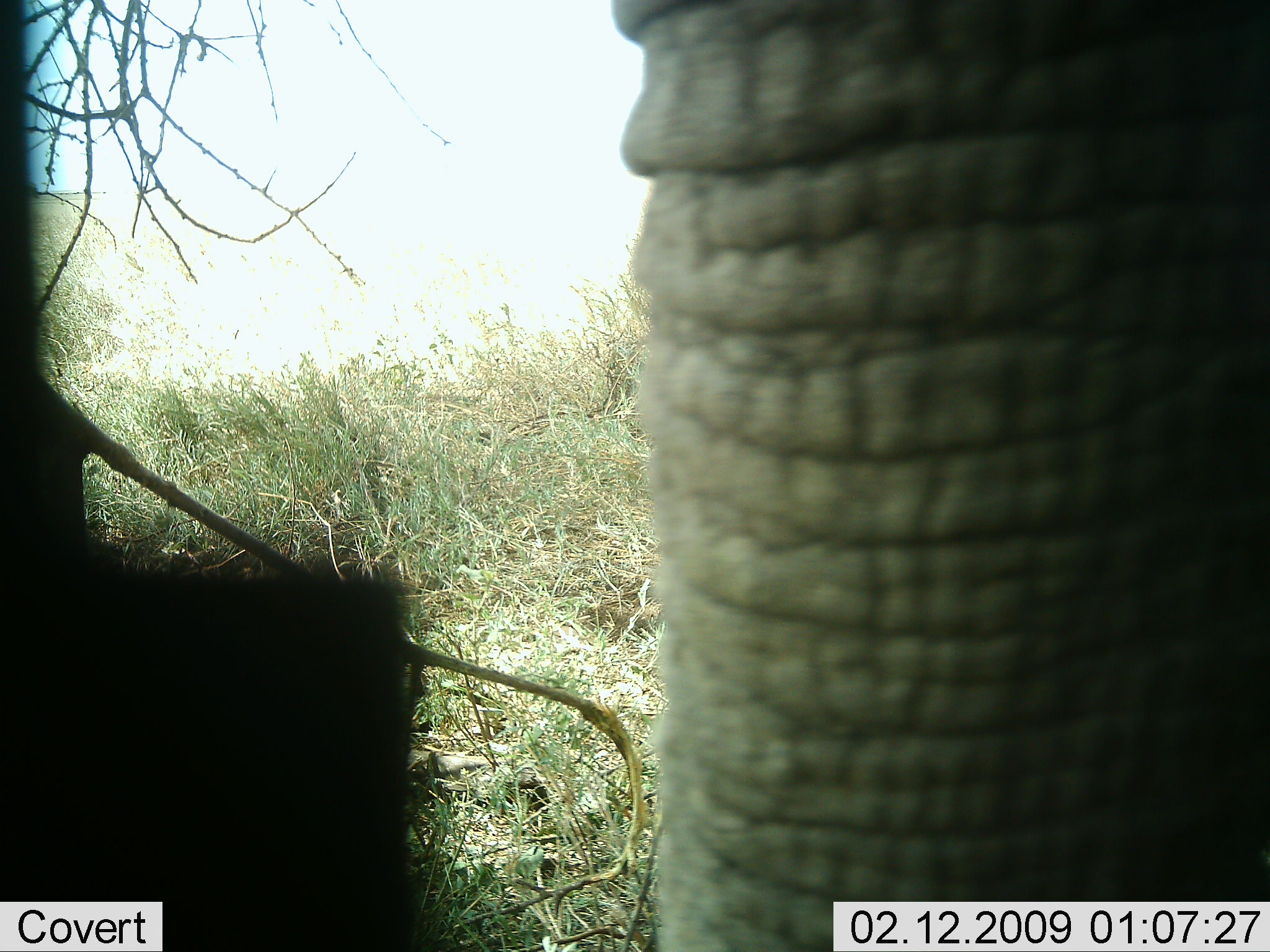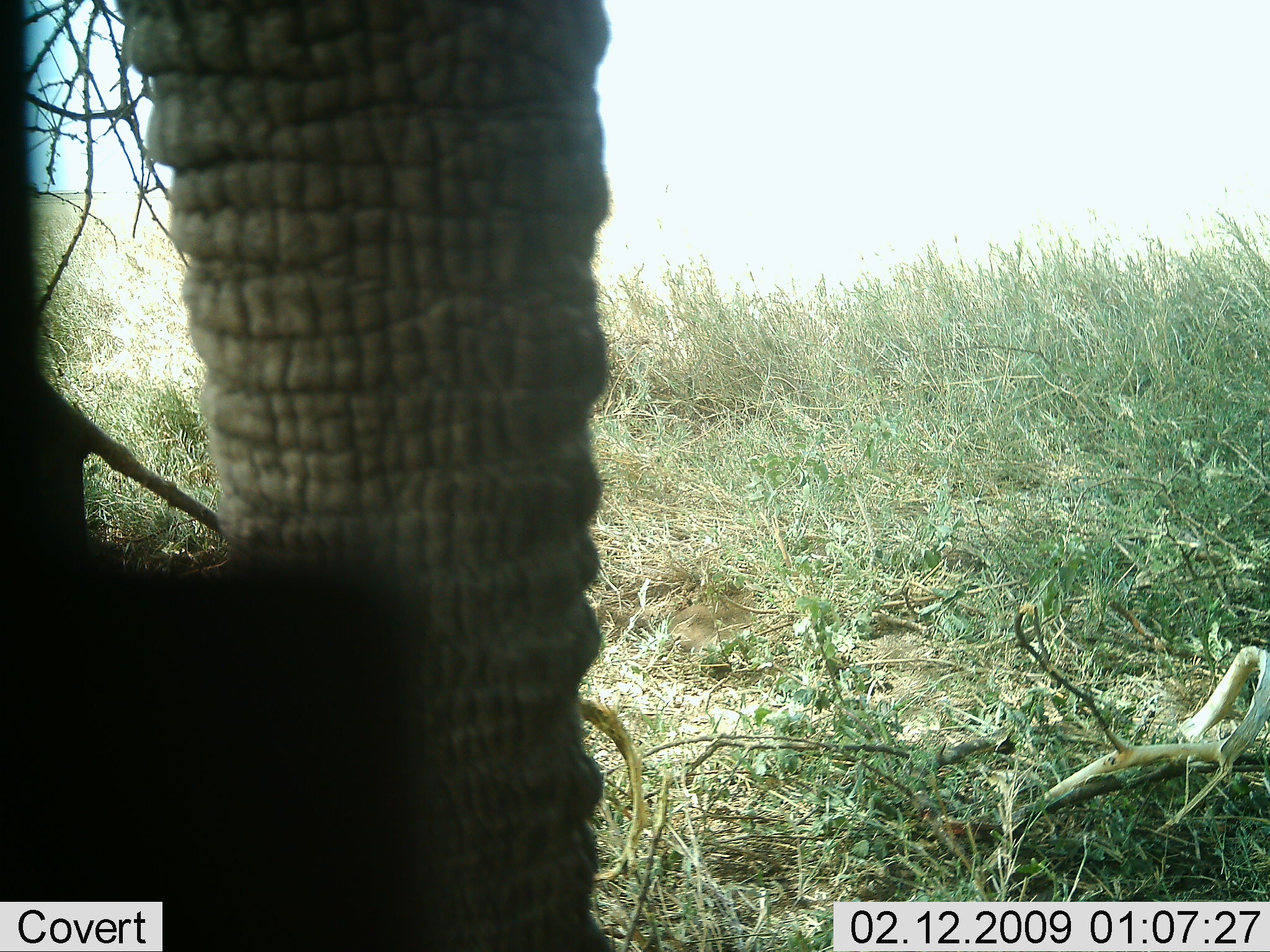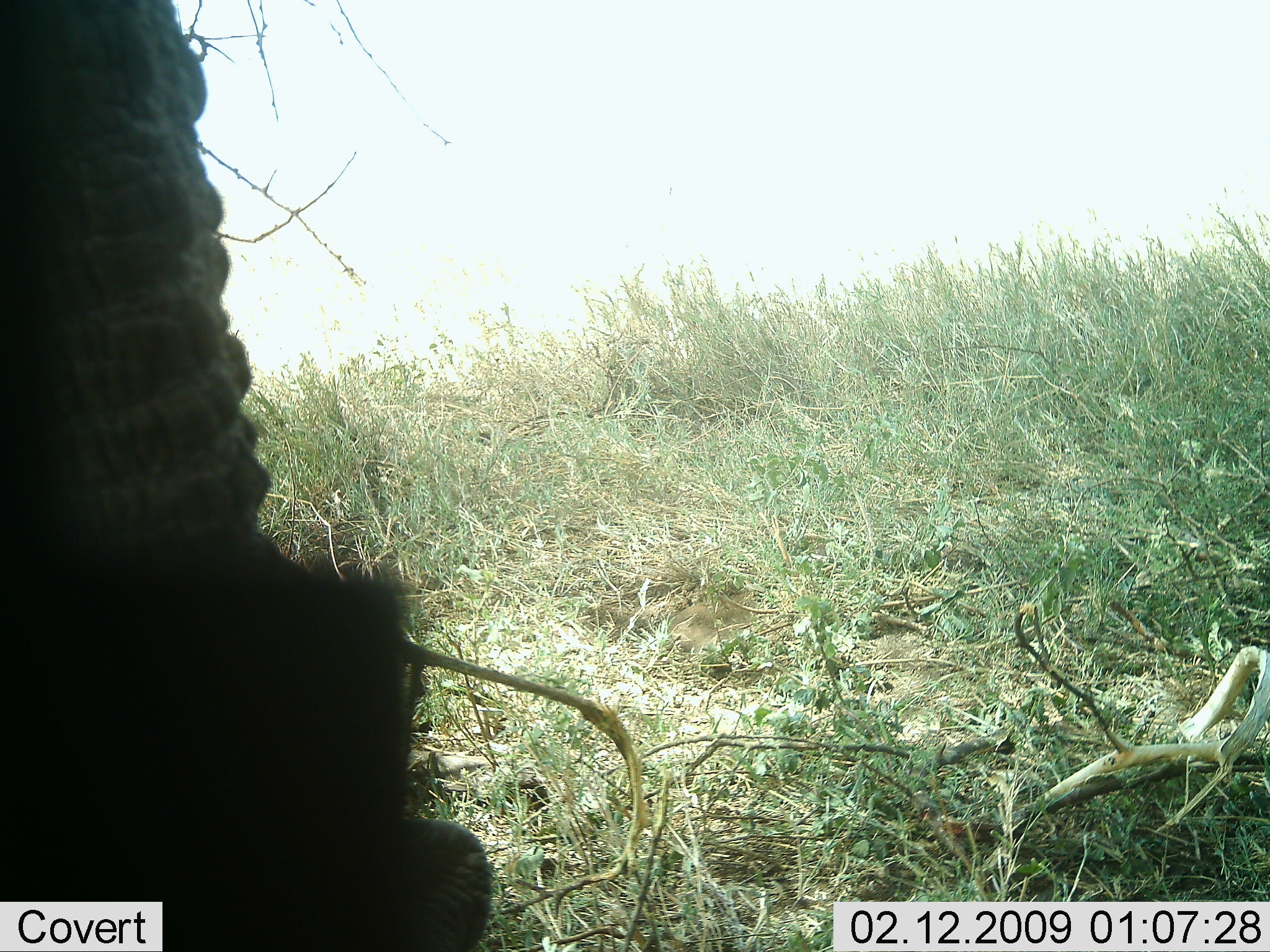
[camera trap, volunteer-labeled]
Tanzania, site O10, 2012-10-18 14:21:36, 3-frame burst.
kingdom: Animalia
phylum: Chordata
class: Mammalia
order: Proboscidea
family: Elephantidae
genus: Loxodonta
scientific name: Loxodonta africana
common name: african bush elephant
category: elephant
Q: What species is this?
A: Elephant (african bush elephant) (Loxodonta africana).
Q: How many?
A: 1.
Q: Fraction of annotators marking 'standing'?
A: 100%.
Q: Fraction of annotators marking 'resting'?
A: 0%.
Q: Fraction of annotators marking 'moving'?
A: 0%.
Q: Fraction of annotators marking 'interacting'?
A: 0%.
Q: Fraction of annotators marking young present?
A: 0%.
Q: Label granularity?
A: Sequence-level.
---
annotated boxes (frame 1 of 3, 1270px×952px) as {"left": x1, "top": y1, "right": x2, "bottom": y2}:
animal: {"left": 607, "top": 0, "right": 1270, "bottom": 952}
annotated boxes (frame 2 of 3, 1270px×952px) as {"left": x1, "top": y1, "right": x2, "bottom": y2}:
animal: {"left": 1, "top": 1, "right": 614, "bottom": 952}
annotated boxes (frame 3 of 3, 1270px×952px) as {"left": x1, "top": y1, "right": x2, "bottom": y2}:
animal: {"left": 0, "top": 0, "right": 497, "bottom": 950}